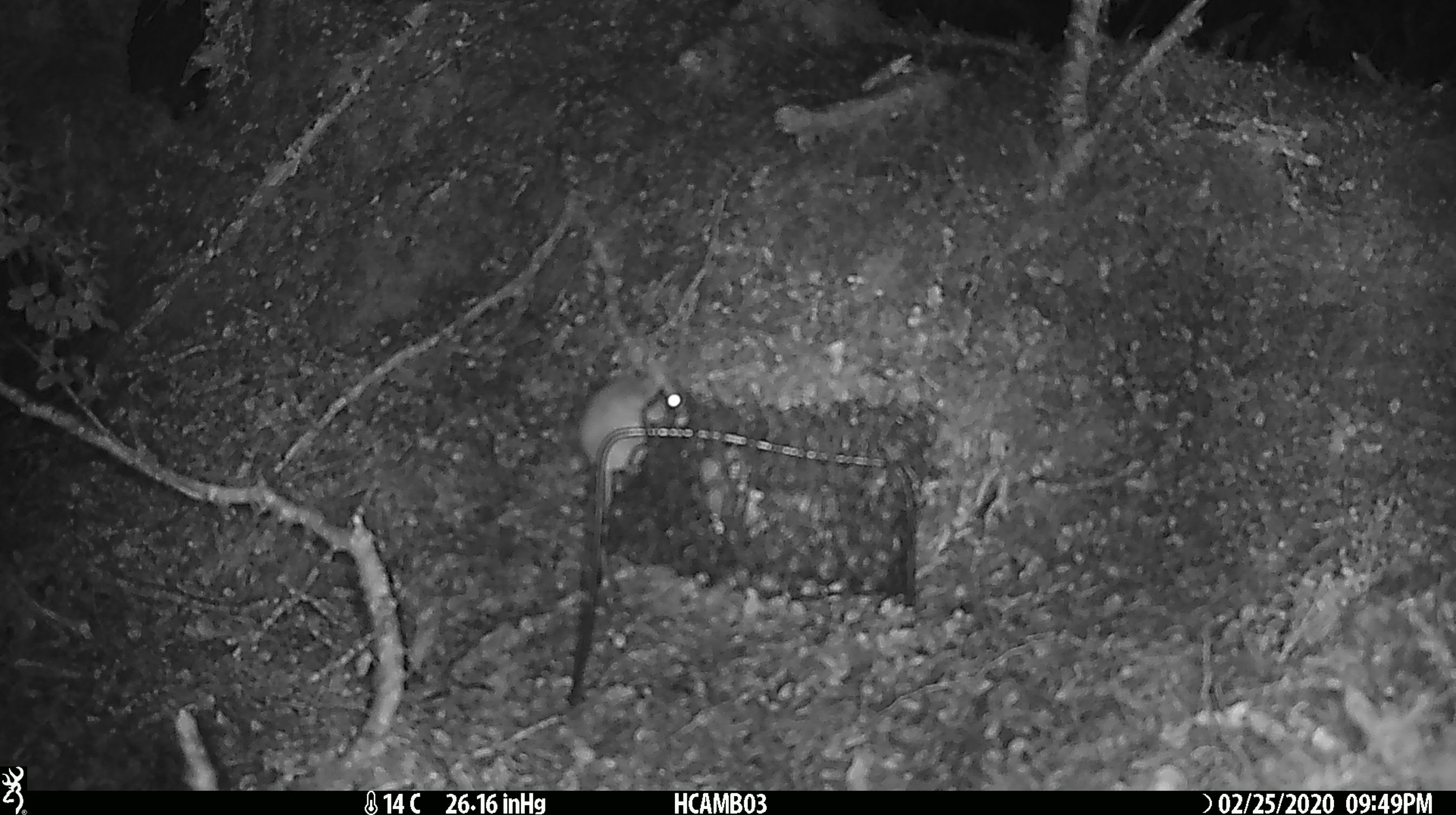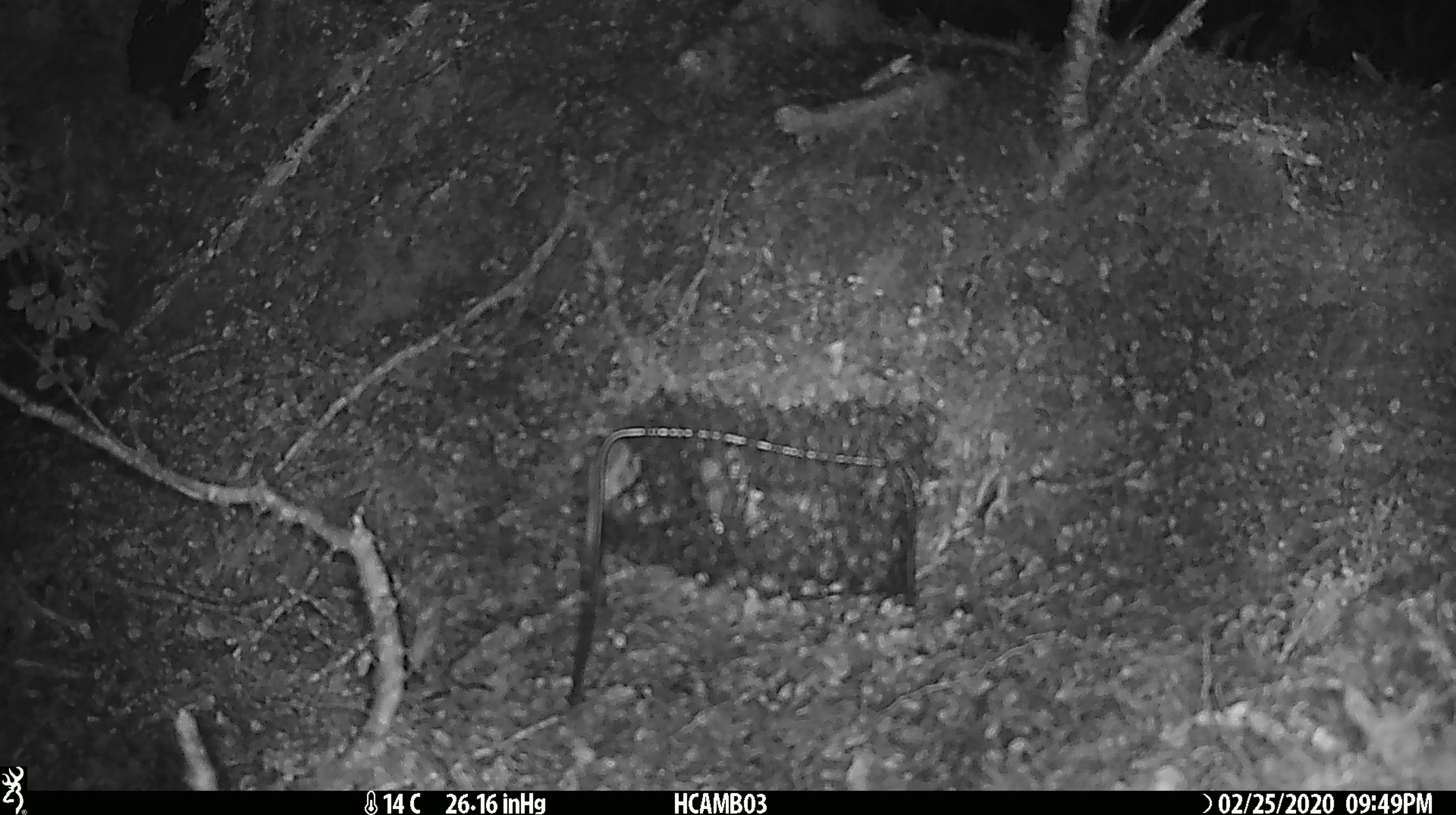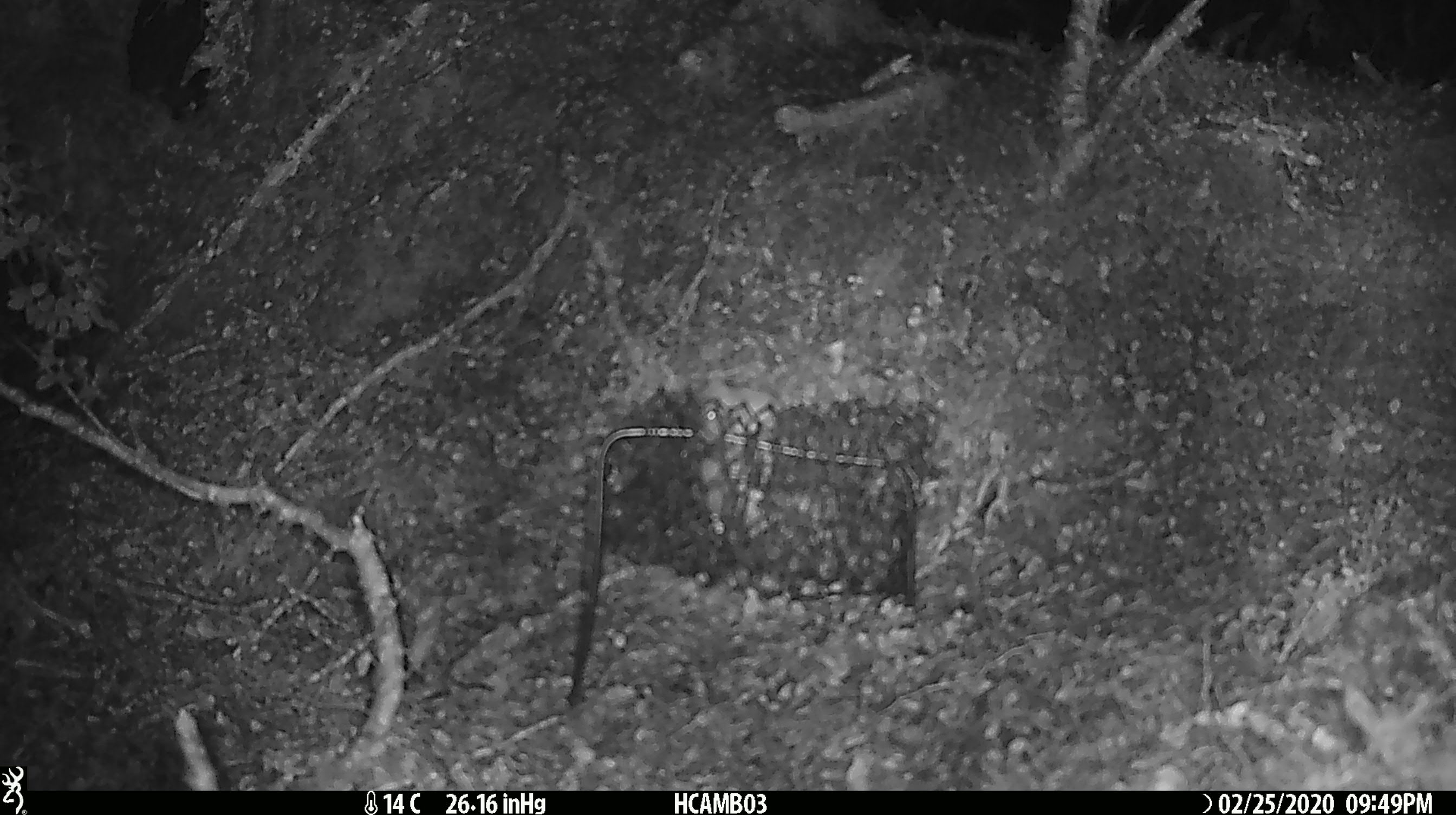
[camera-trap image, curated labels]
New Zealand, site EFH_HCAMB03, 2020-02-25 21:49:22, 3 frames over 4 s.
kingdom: Animalia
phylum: Chordata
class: Mammalia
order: Rodentia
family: Muridae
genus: Mus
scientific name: Mus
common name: mouse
Mouse (Mus).